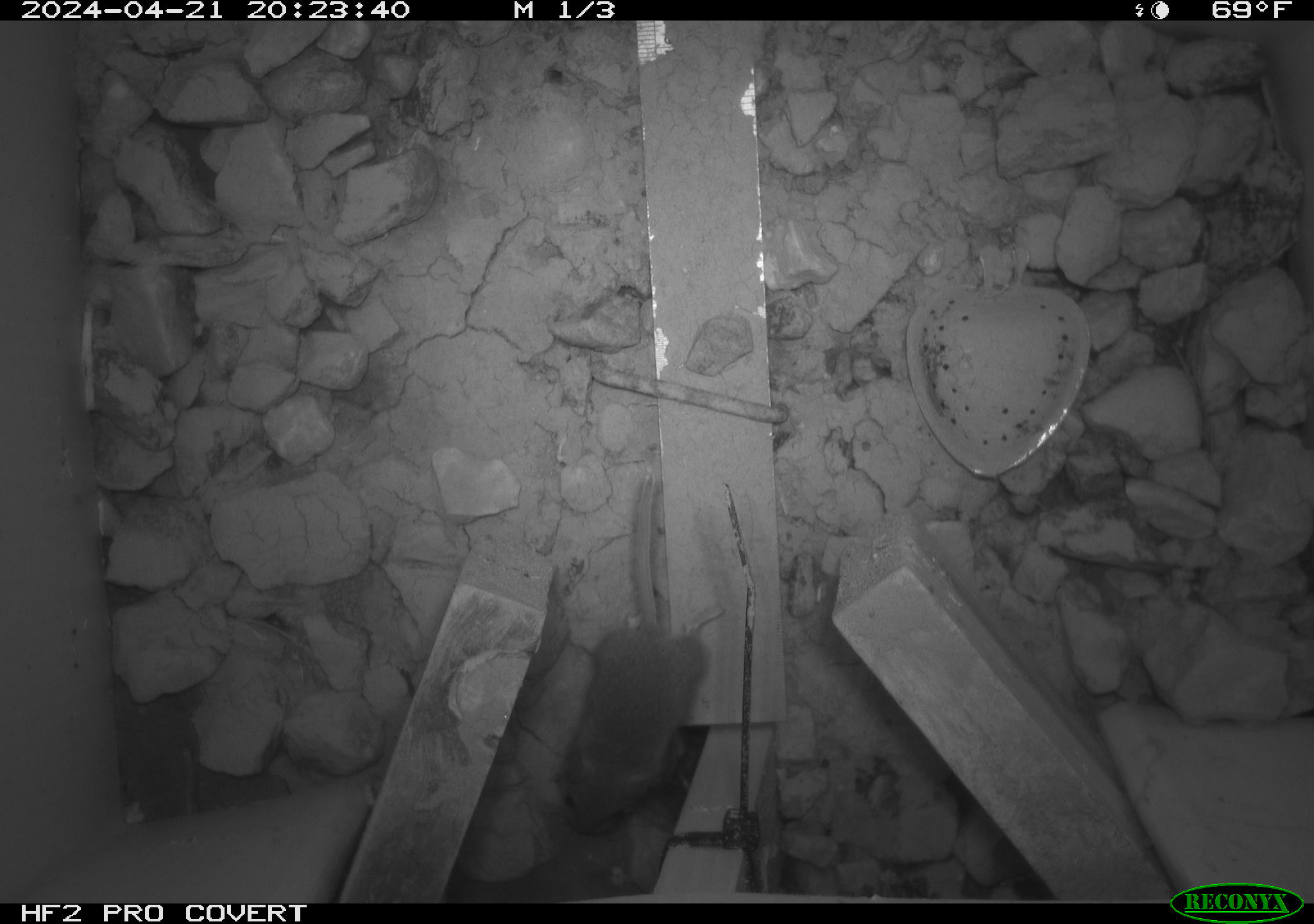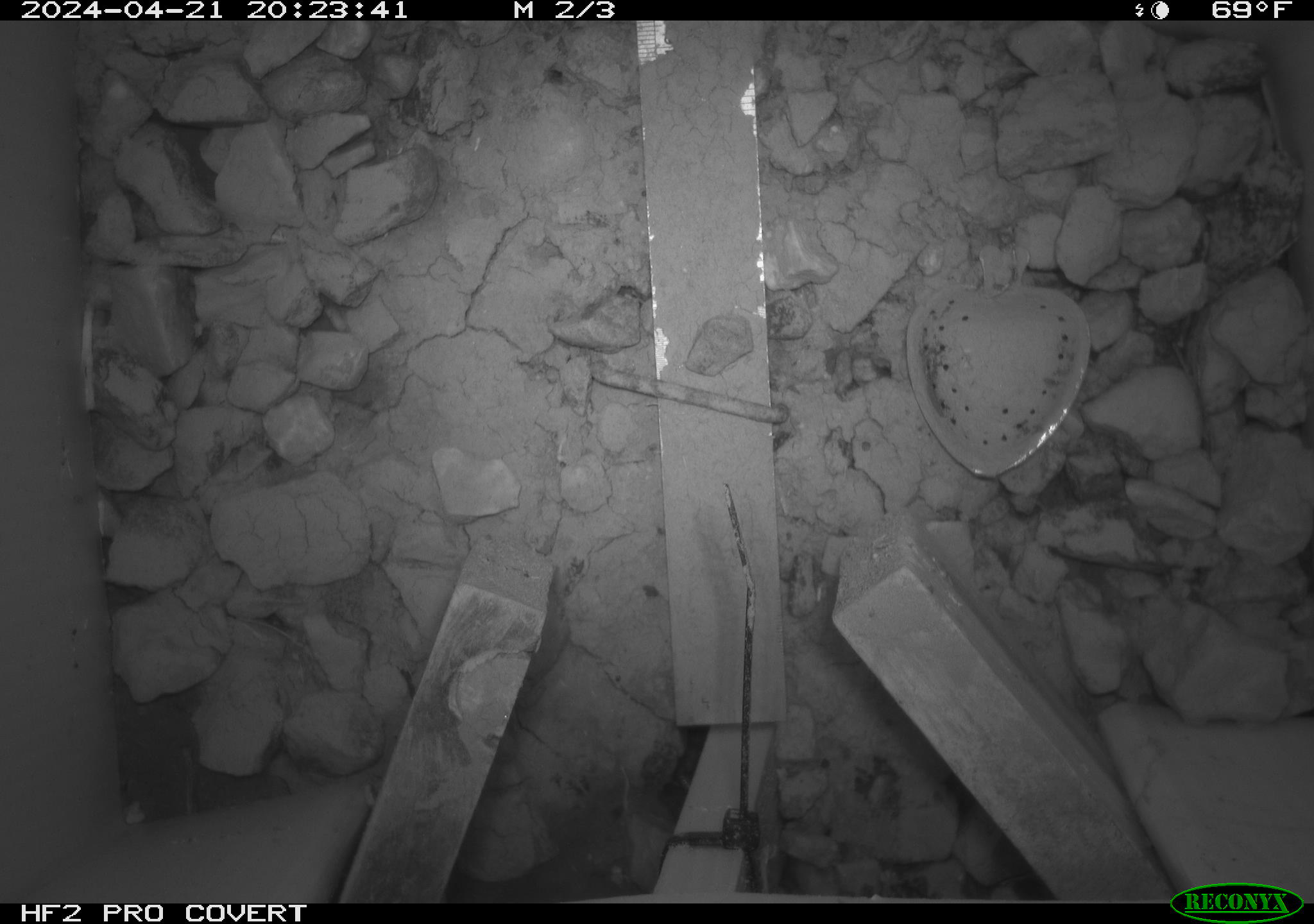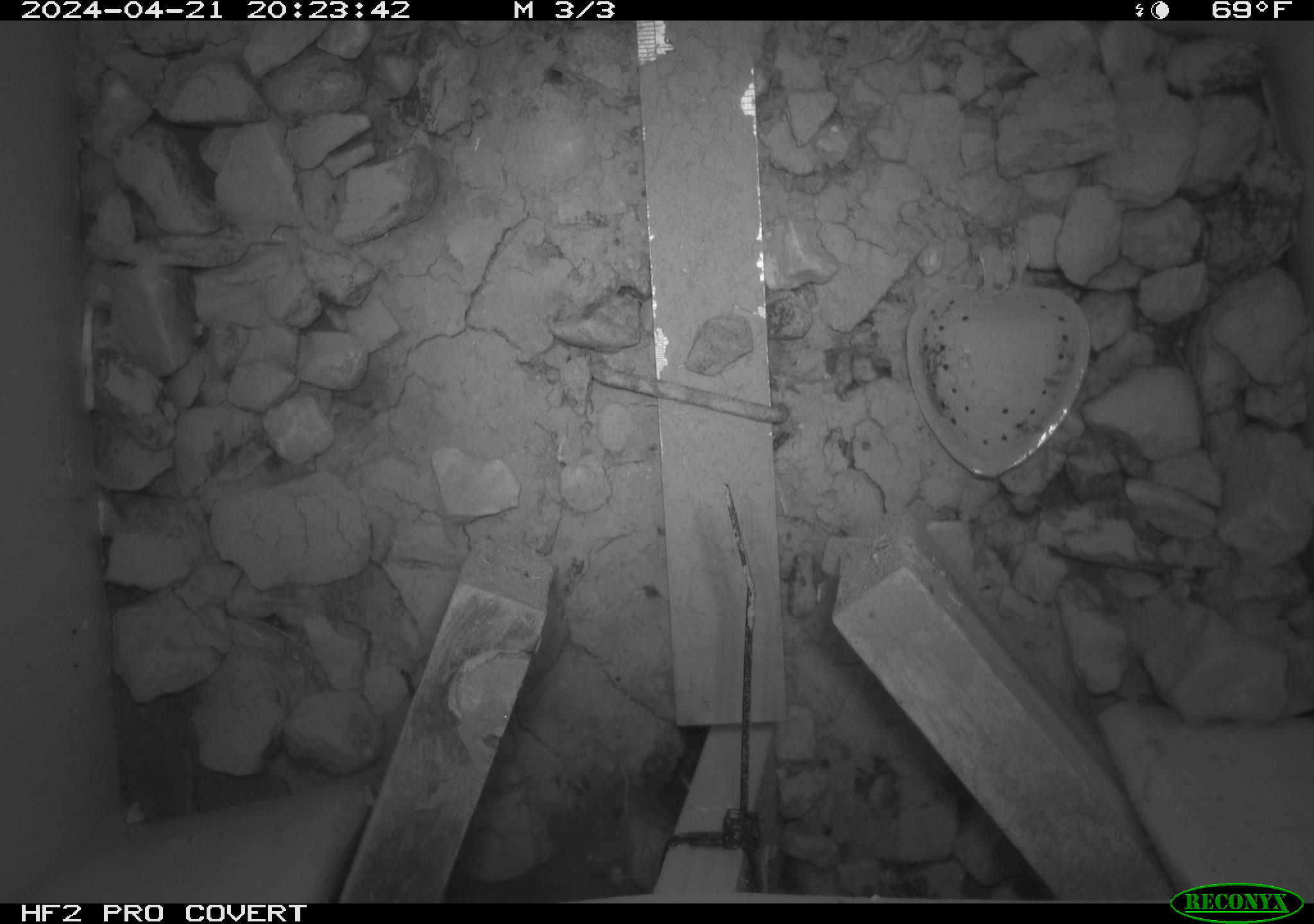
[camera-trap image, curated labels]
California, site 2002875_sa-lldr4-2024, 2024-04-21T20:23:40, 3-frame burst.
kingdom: Animalia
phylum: Chordata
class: Mammalia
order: Rodentia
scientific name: Rodentia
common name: mouse species